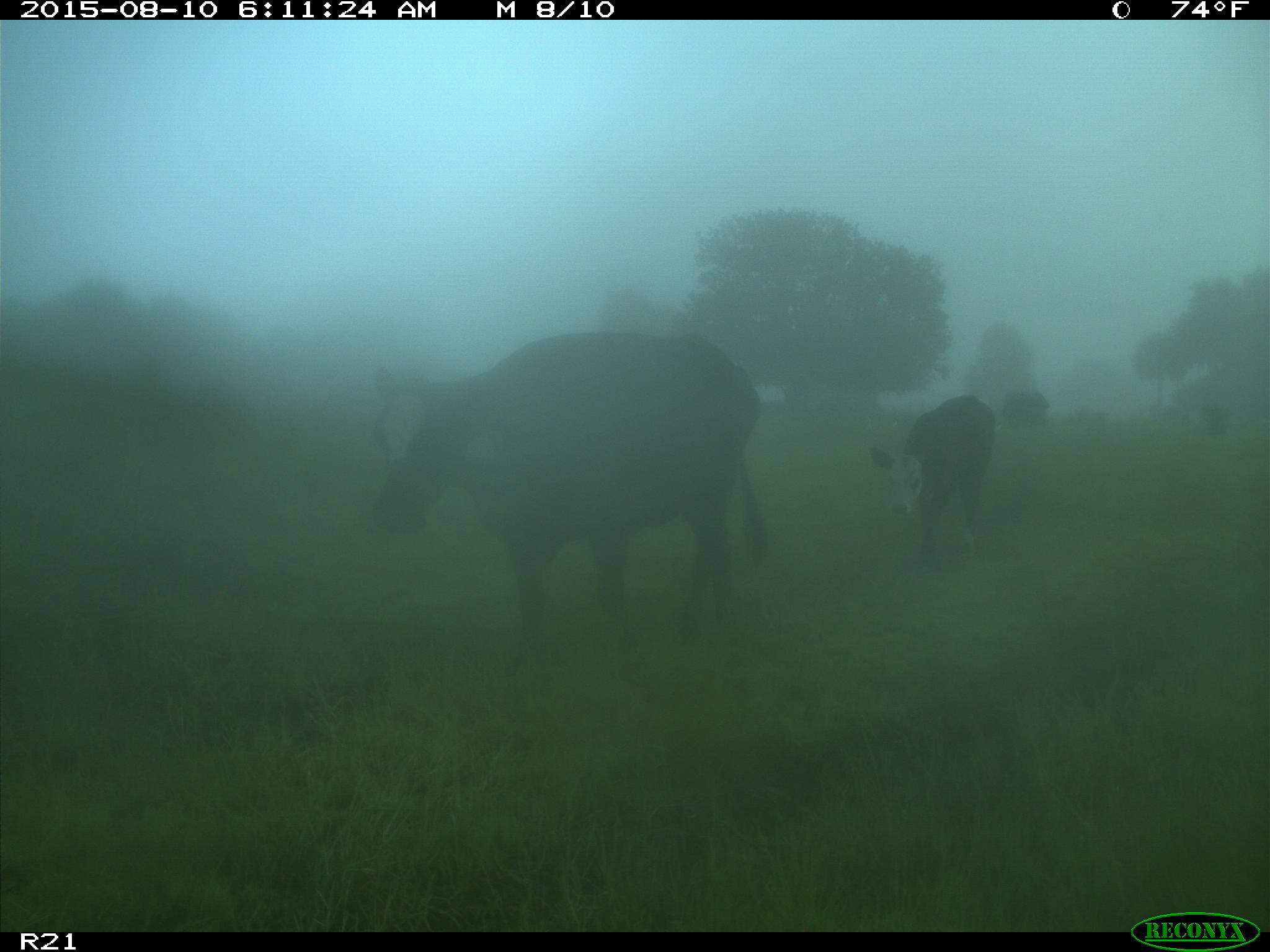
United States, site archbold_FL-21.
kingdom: Animalia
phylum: Chordata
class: Mammalia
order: Artiodactyla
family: Bovidae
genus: Bos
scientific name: Bos taurus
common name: domestic cow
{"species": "Bos taurus (domestic cow)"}